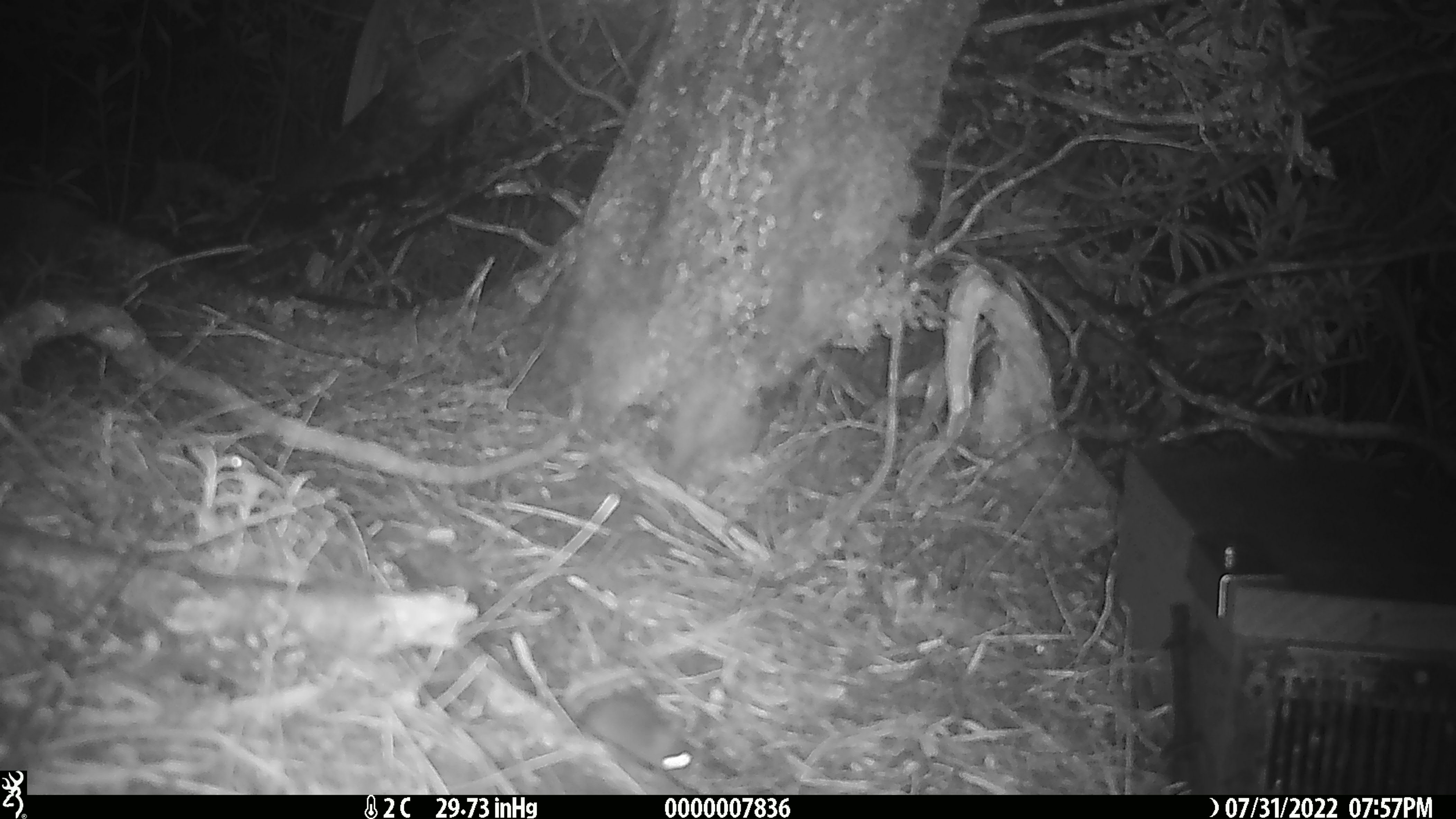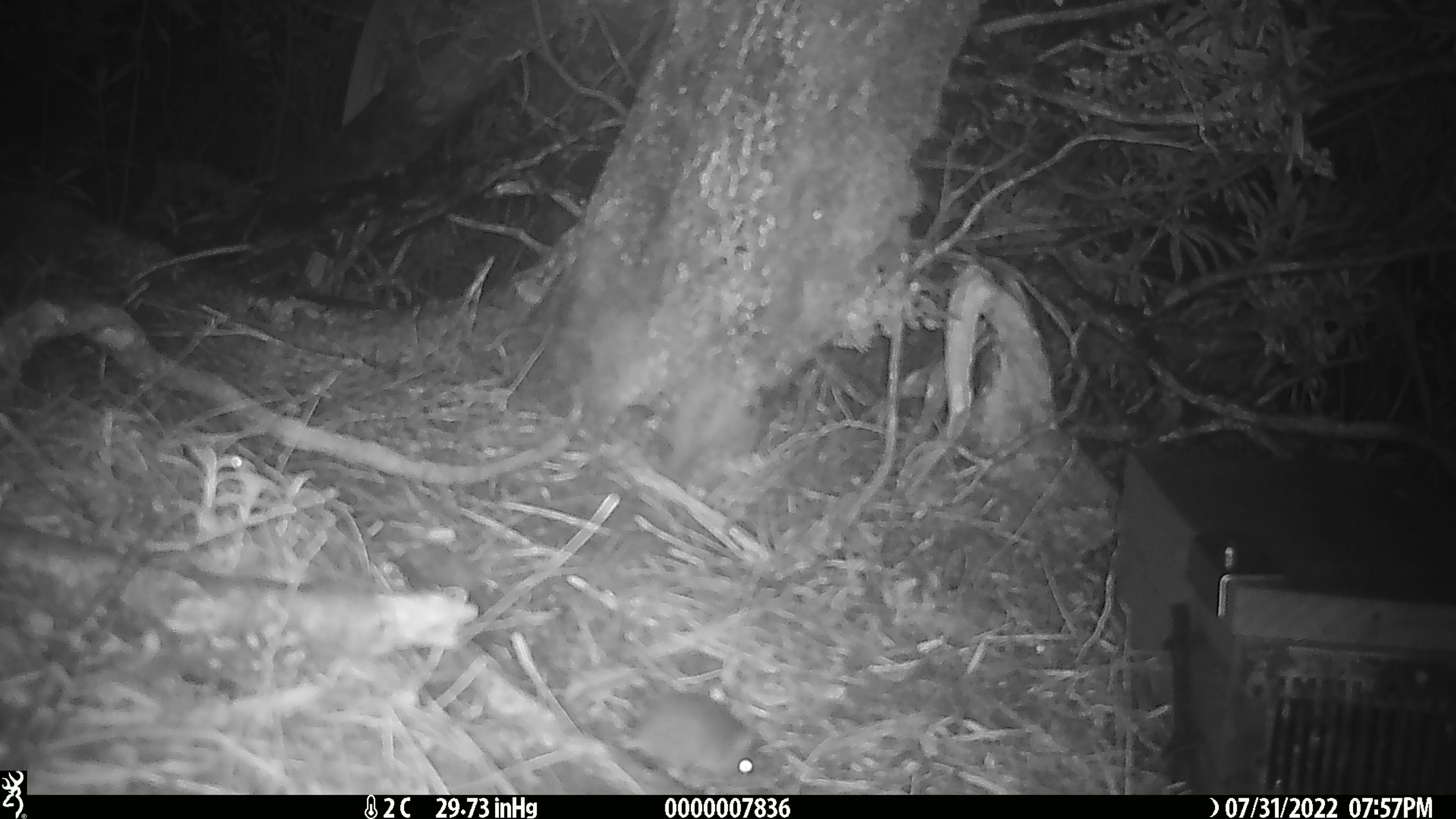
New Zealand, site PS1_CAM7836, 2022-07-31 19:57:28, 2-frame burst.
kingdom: Animalia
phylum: Chordata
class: Mammalia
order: Rodentia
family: Muridae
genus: Mus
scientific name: Mus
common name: mouse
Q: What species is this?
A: Mouse (Mus).